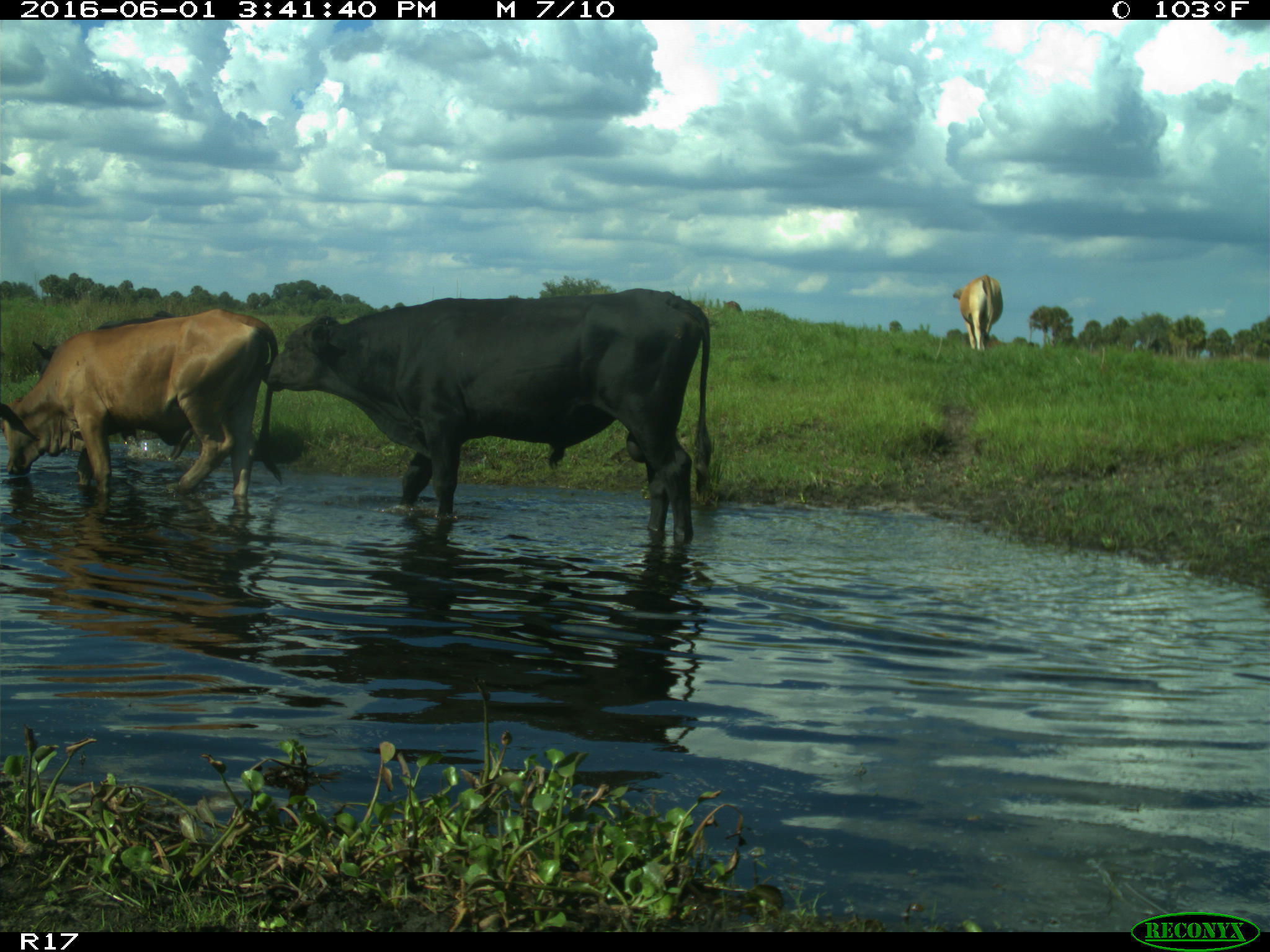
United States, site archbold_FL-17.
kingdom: Animalia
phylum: Chordata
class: Mammalia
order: Artiodactyla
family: Bovidae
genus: Bos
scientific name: Bos taurus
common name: domestic cow